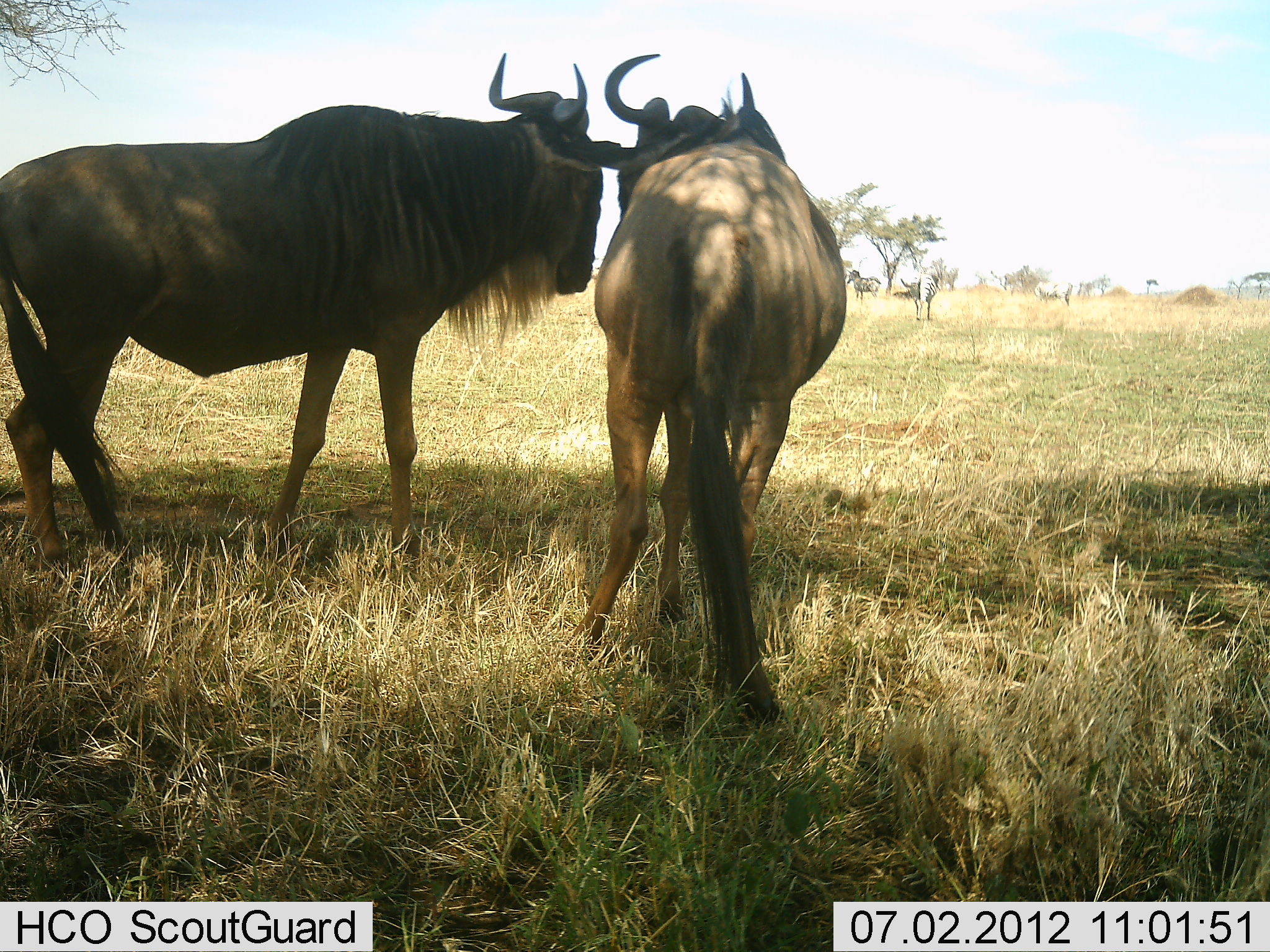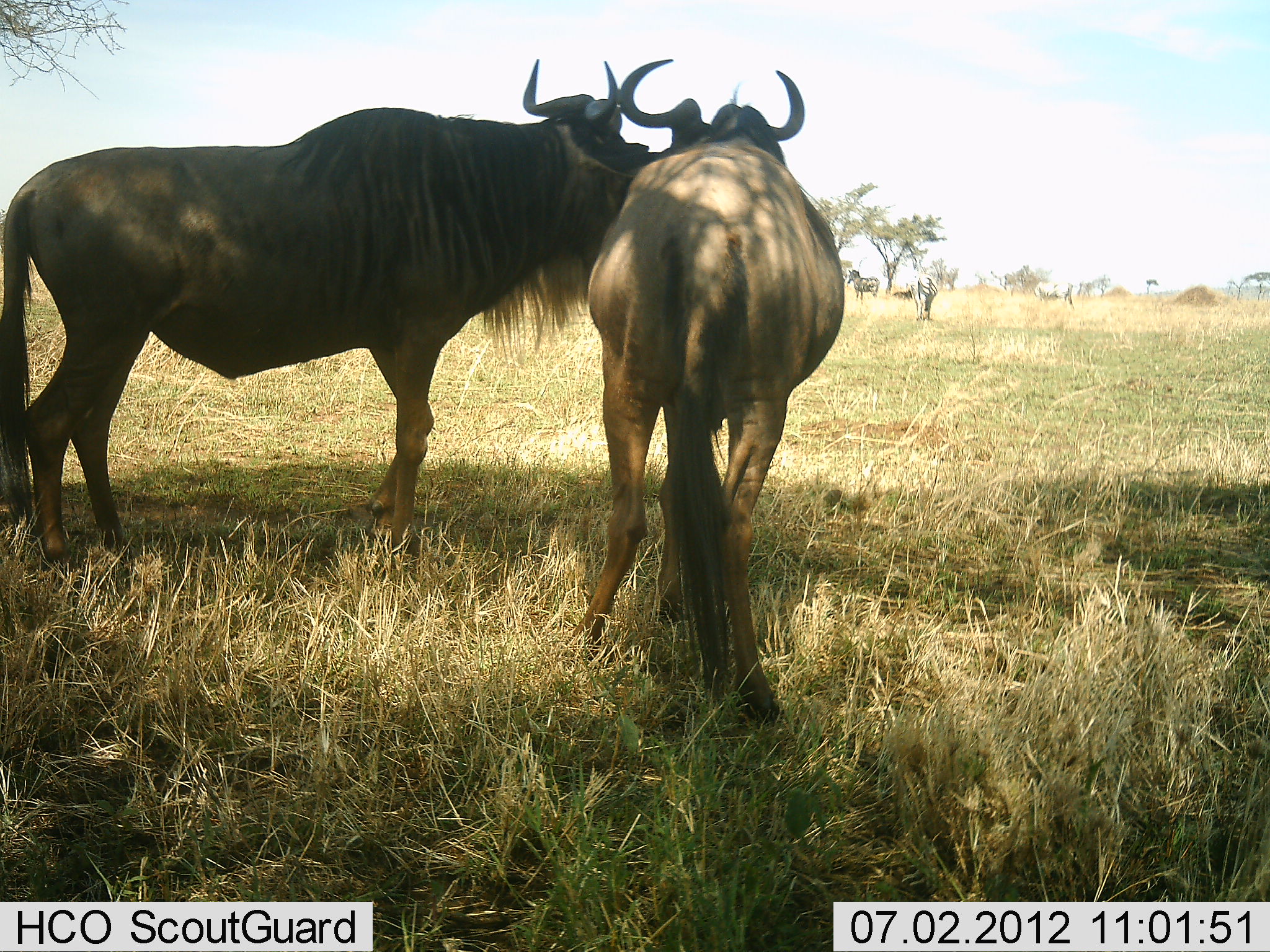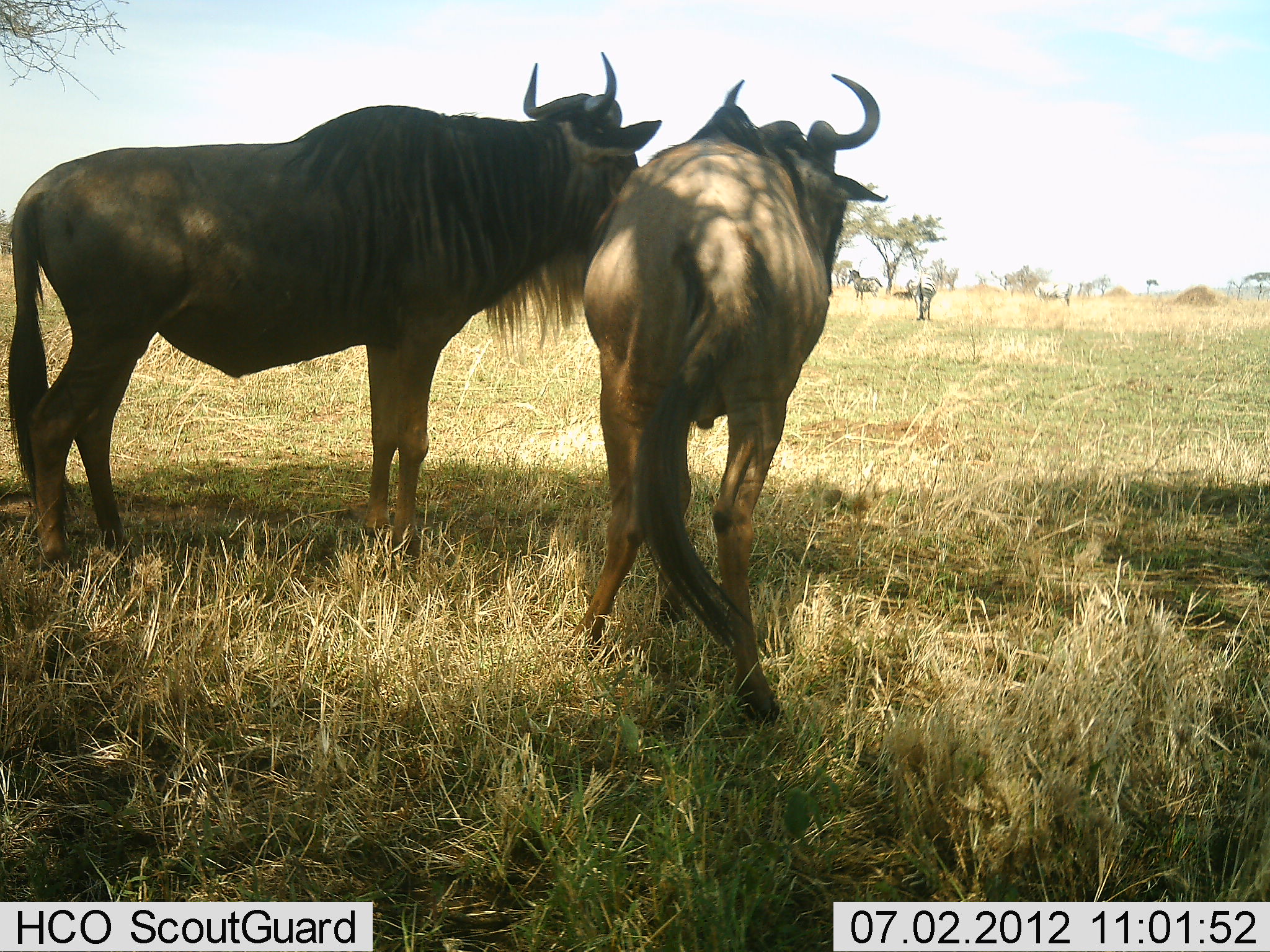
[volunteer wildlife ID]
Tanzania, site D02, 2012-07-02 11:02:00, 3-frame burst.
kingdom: Animalia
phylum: Chordata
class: Mammalia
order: Artiodactyla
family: Bovidae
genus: Connochaetes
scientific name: Connochaetes taurinus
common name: blue wildebeest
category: wildebeest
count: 2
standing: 76%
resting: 12%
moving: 6%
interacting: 35%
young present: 0%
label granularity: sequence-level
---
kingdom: Animalia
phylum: Chordata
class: Mammalia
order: Perissodactyla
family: Equidae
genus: Equus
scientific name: Equus quagga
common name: plains zebra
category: zebra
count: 3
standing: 91%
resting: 0%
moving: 0%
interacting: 0%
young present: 0%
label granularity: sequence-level